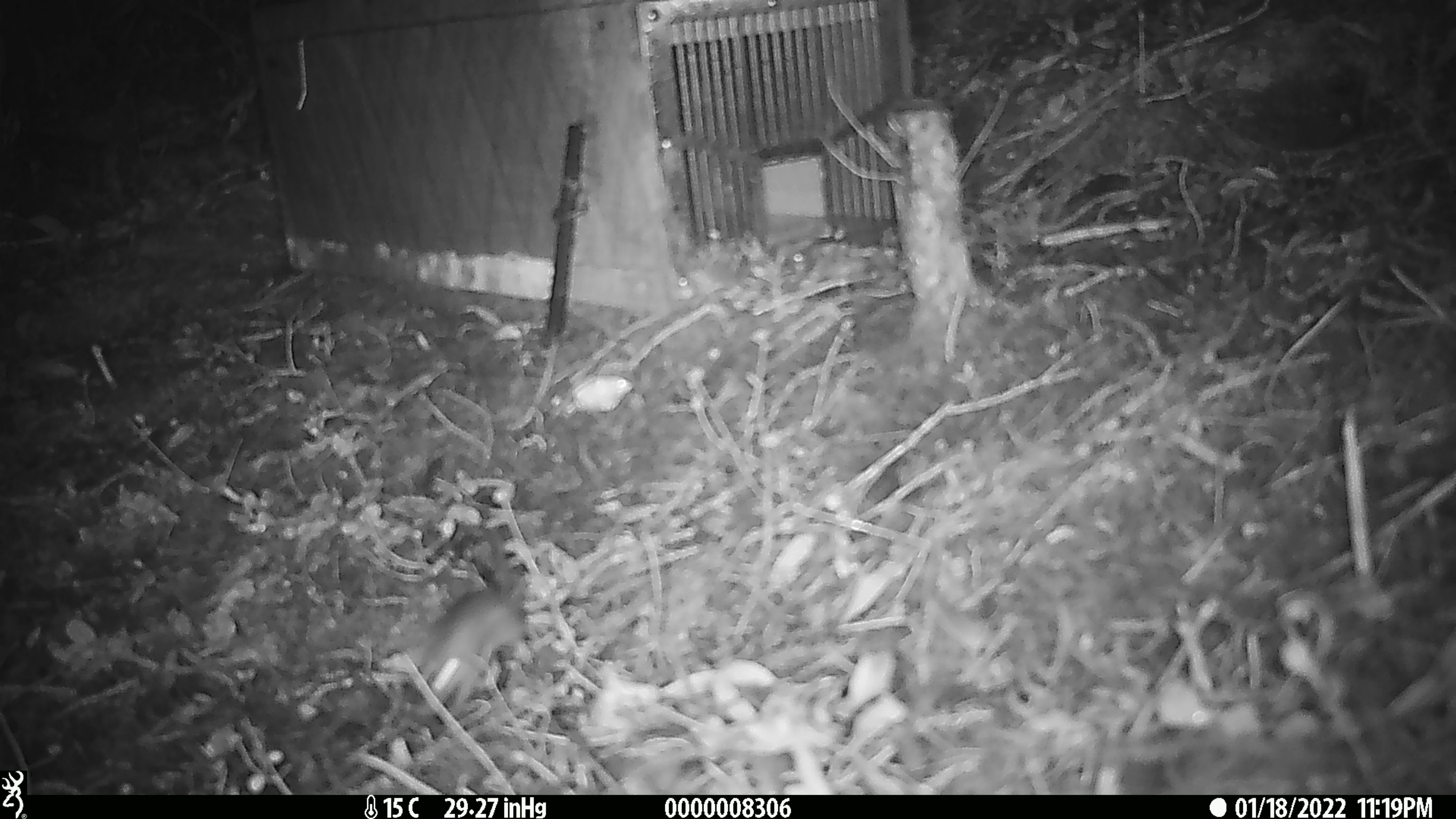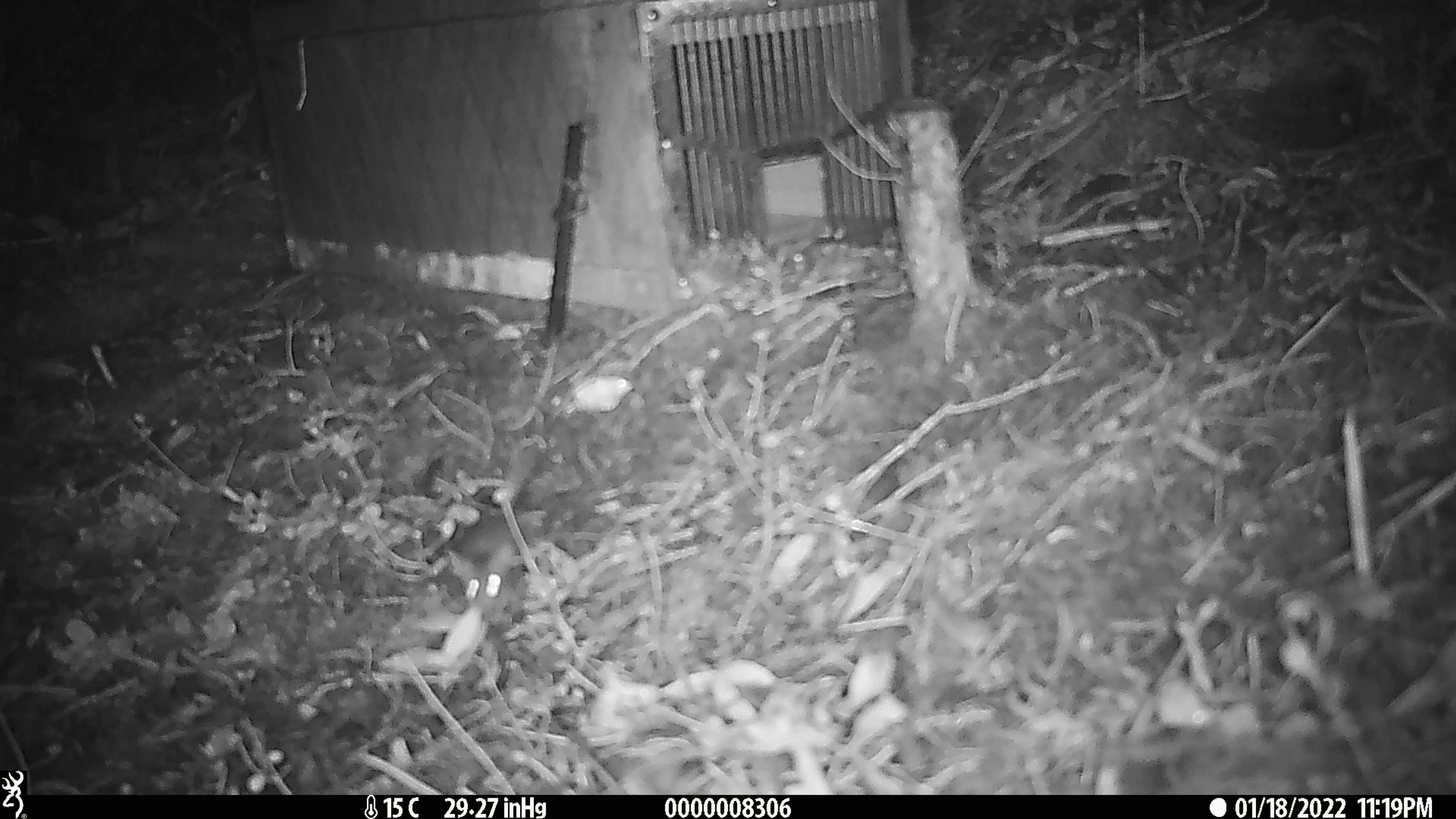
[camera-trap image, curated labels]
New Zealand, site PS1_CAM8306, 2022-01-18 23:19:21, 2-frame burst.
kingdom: Animalia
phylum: Chordata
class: Mammalia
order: Rodentia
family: Muridae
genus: Mus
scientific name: Mus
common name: mouse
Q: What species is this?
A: Mouse (Mus).